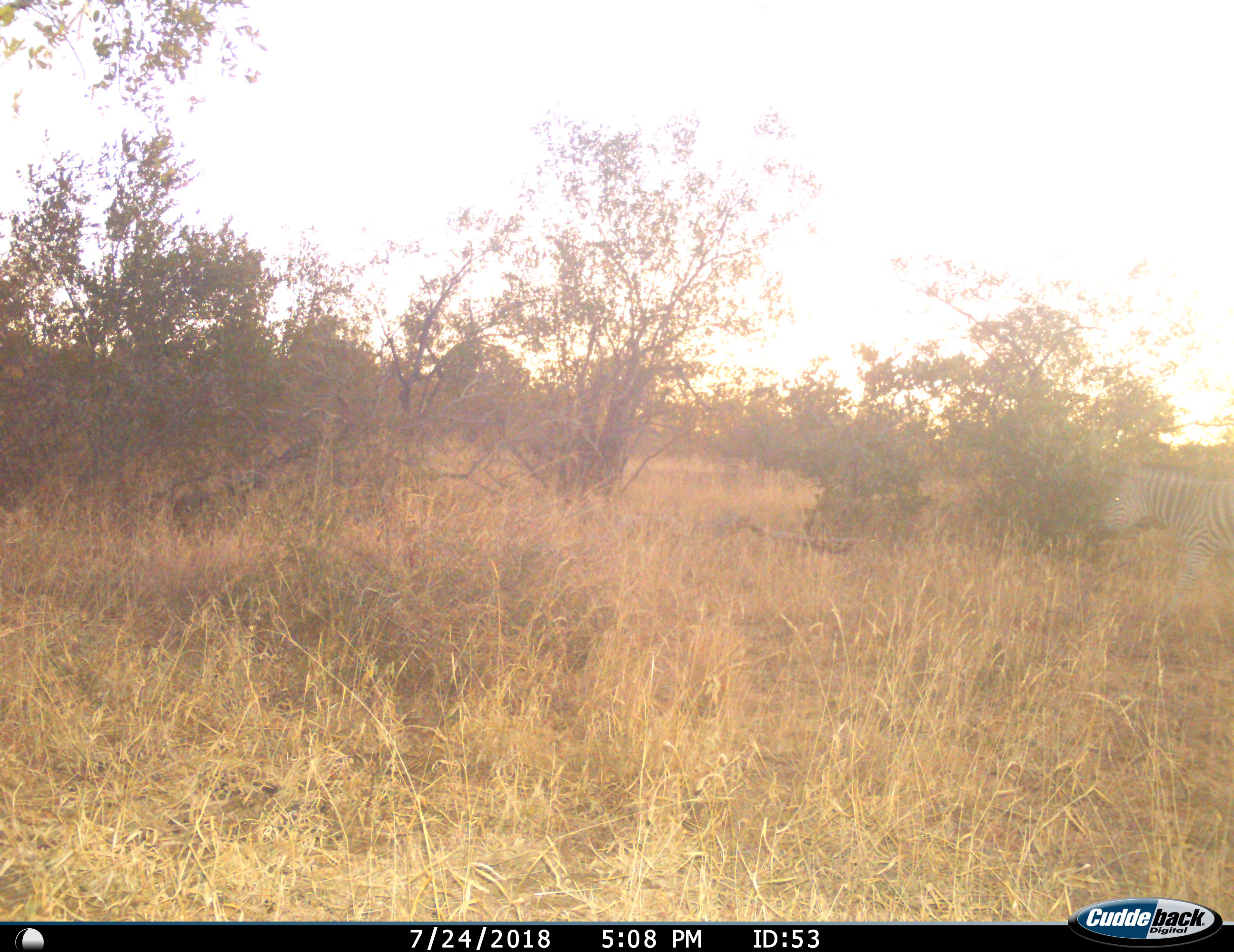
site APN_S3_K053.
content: unidentified animal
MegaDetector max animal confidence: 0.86